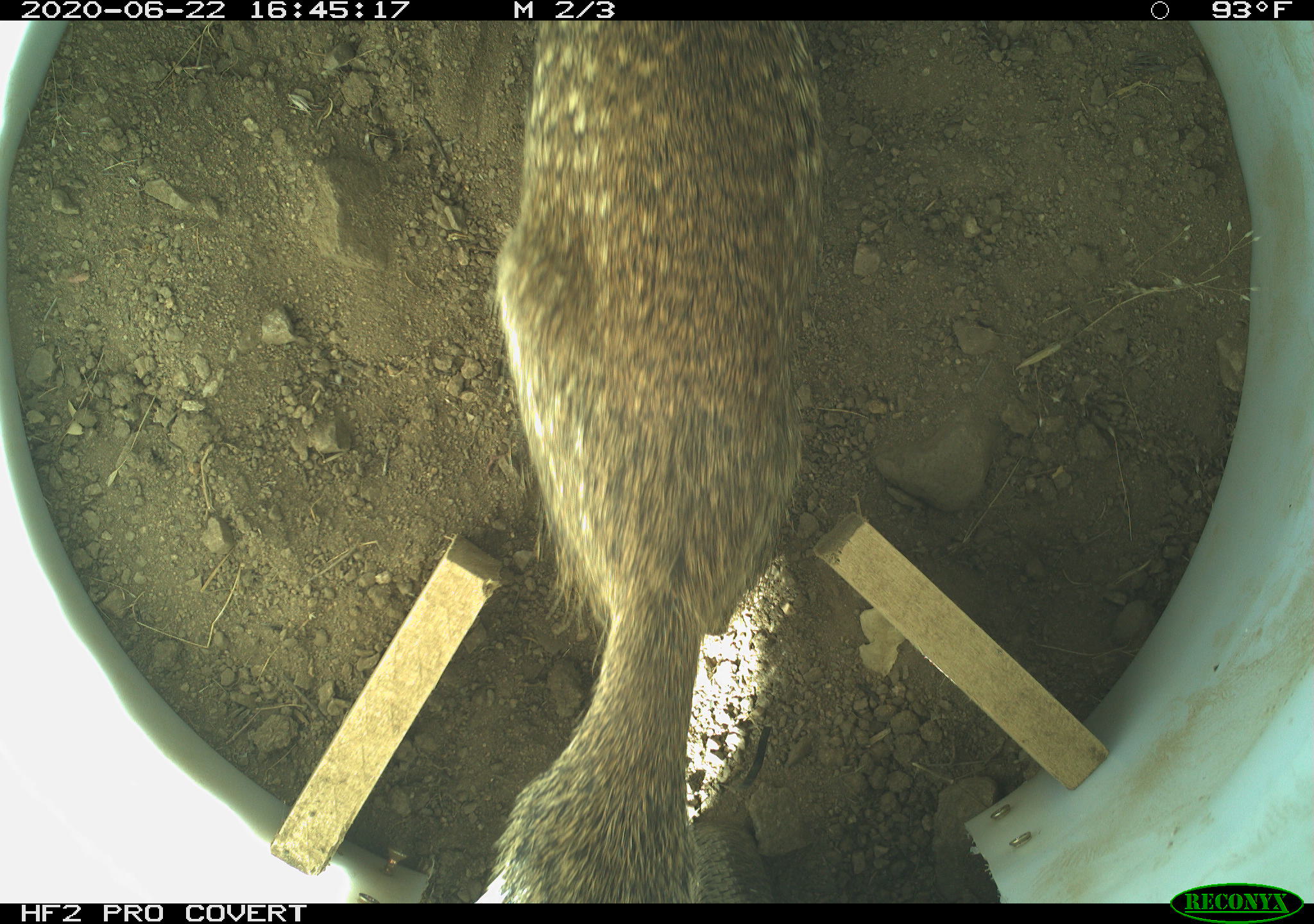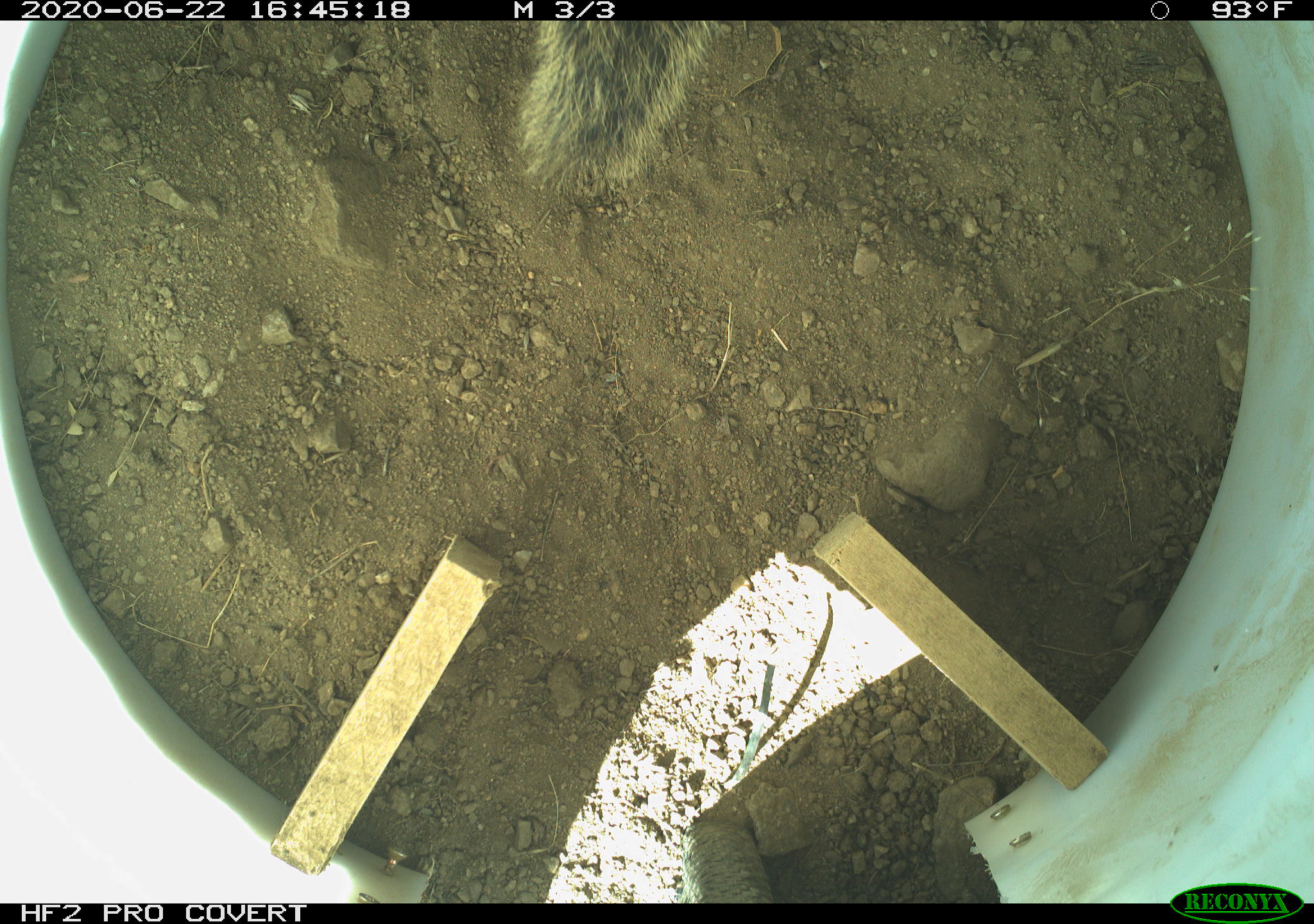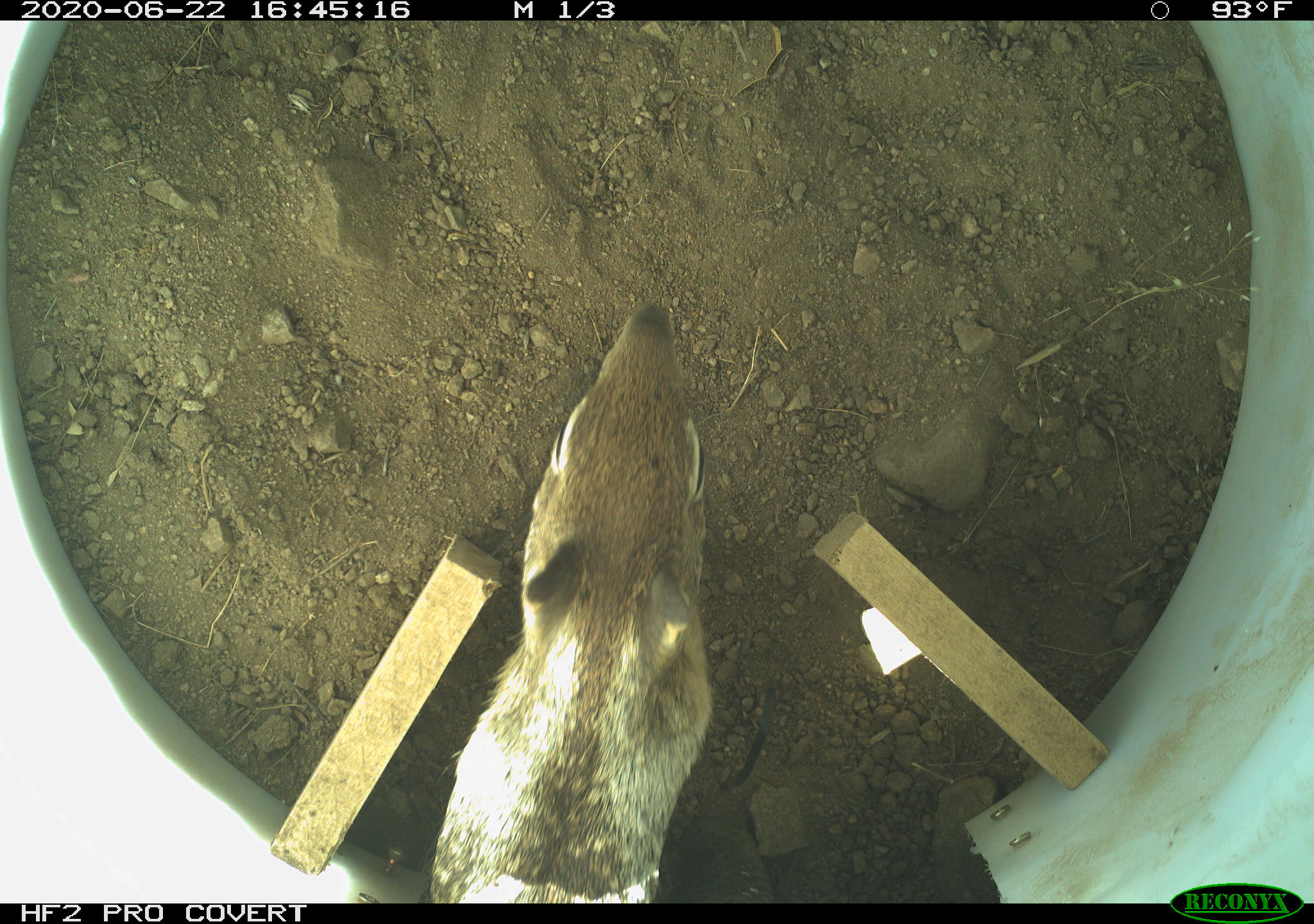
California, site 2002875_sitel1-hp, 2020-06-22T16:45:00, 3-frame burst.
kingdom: Animalia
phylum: Chordata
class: Mammalia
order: Rodentia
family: Sciuridae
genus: Otospermophilus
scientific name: Otospermophilus beecheyi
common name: california ground squirrel